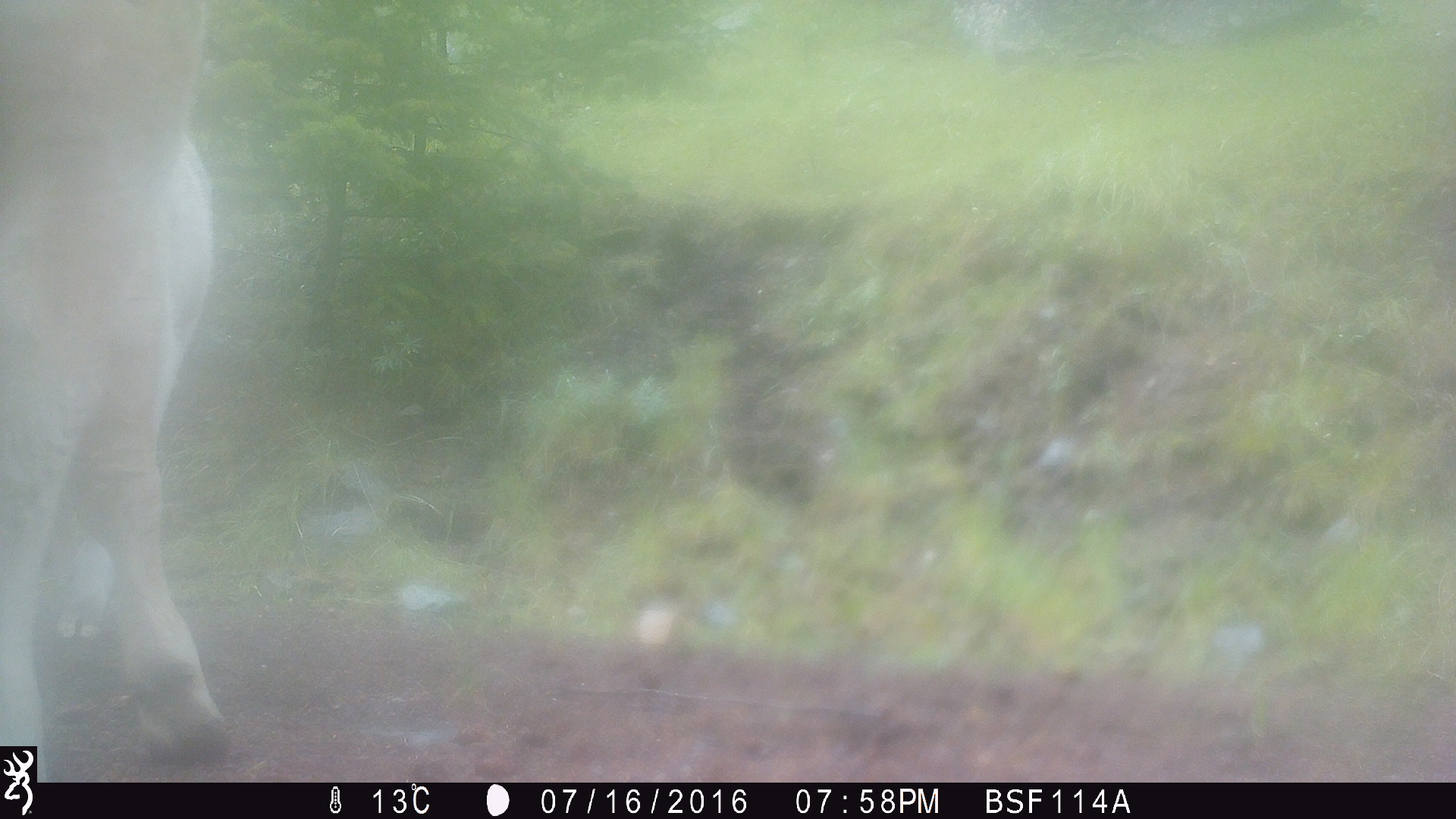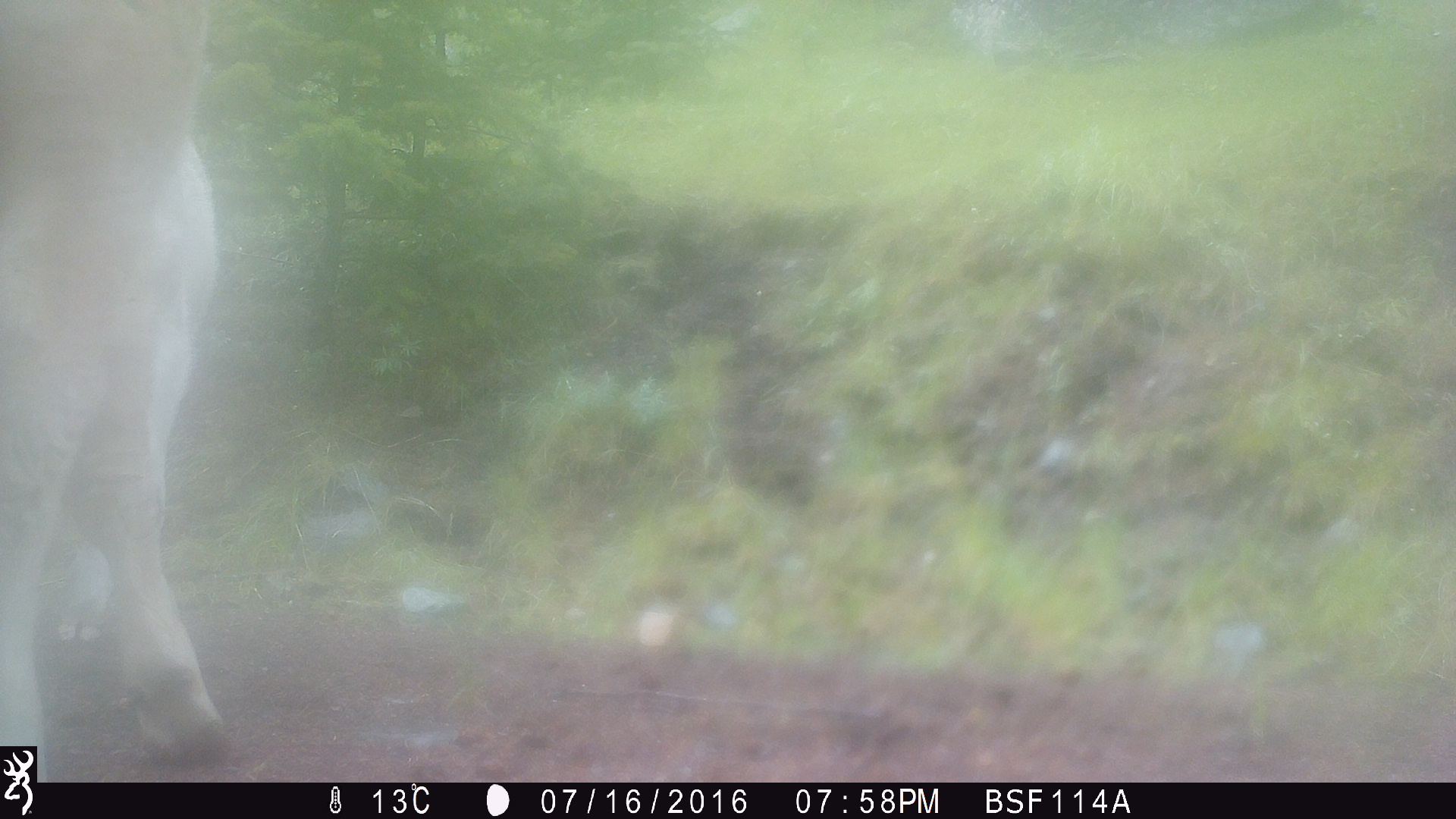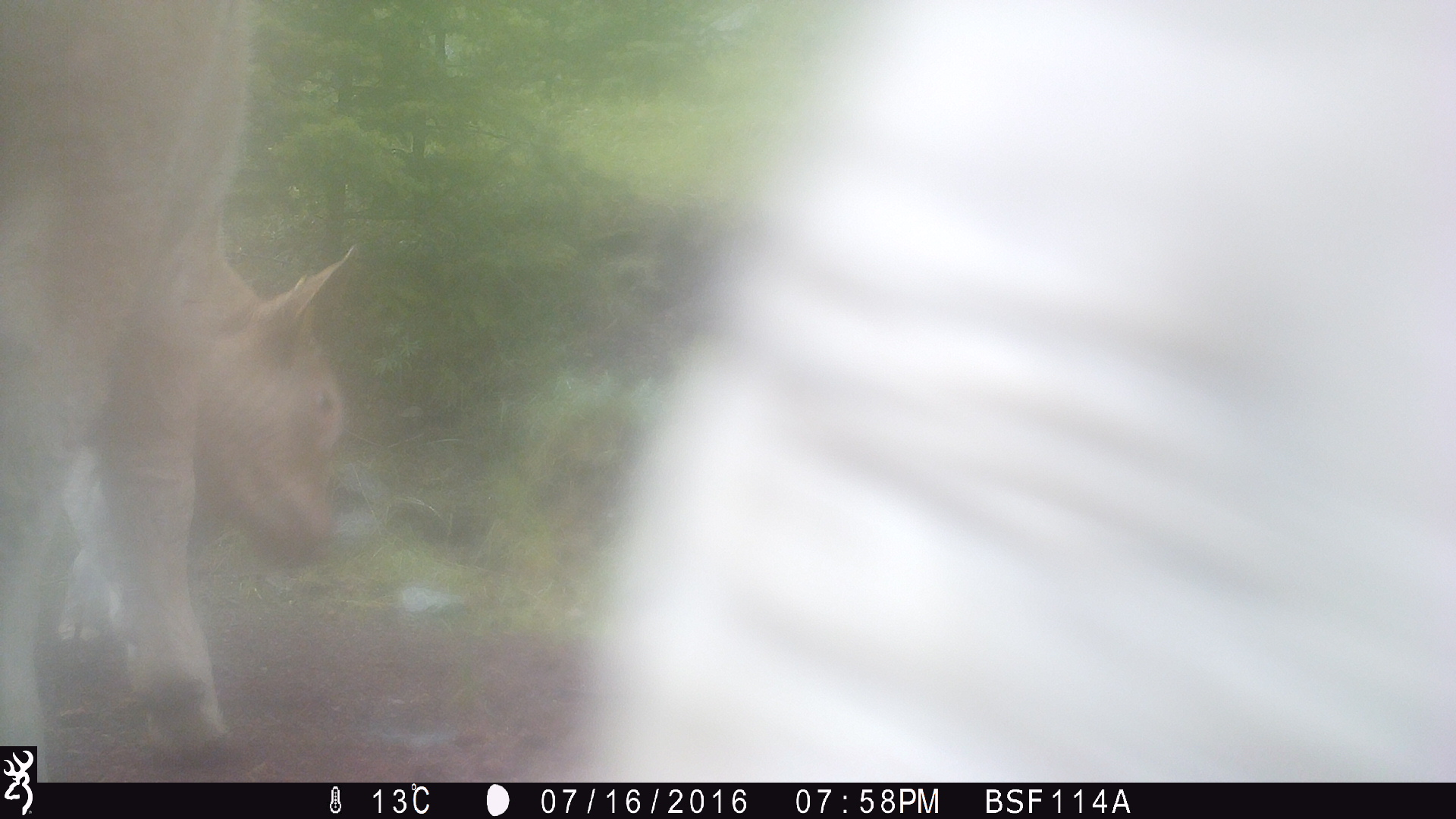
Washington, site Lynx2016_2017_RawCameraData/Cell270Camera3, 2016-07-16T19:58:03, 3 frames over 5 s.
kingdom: Animalia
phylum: Chordata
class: Mammalia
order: Artiodactyla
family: Bovidae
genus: Bos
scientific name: Bos taurus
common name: domestic cattle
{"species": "domestic cattle (Bos taurus)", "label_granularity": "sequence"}